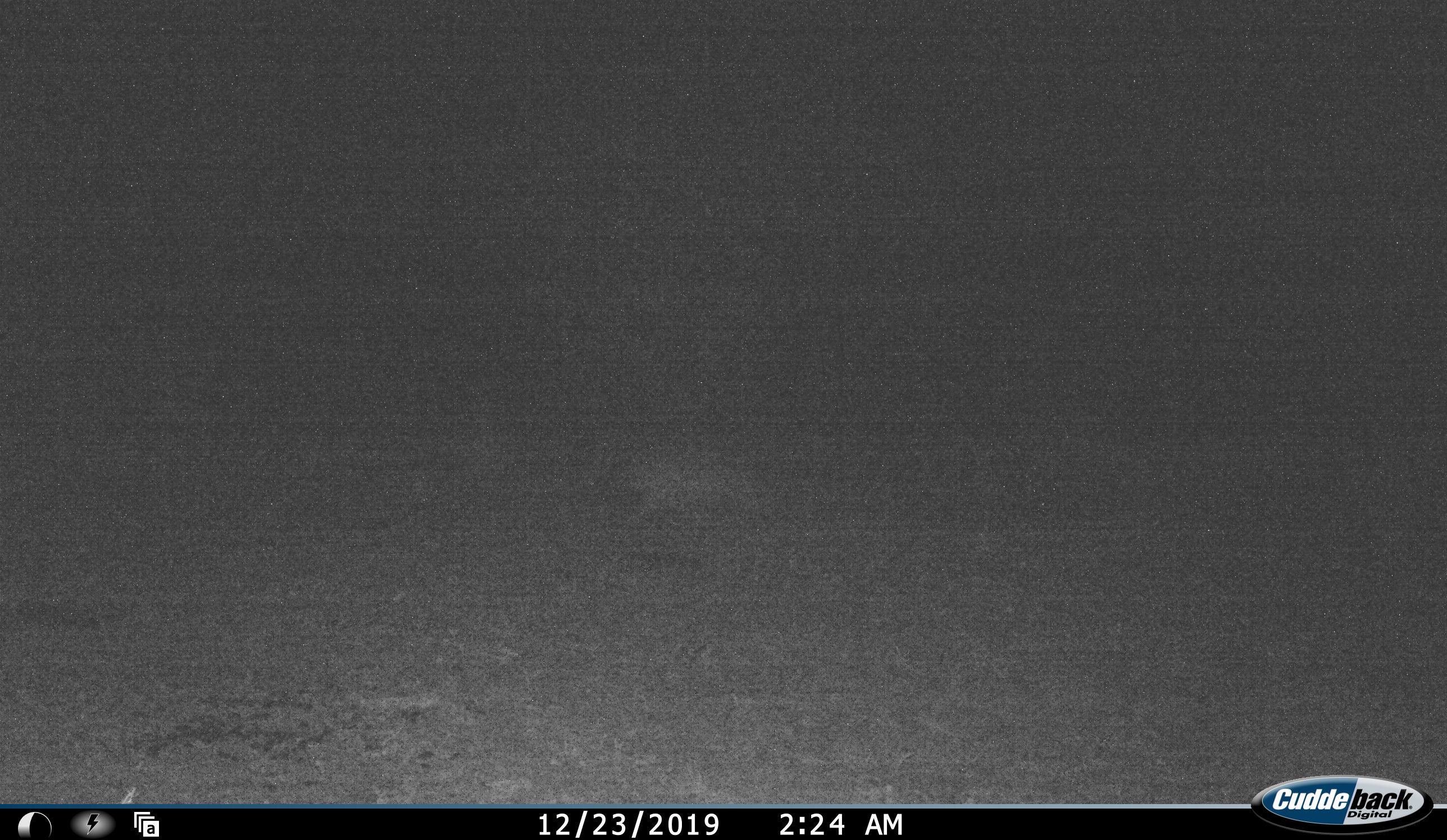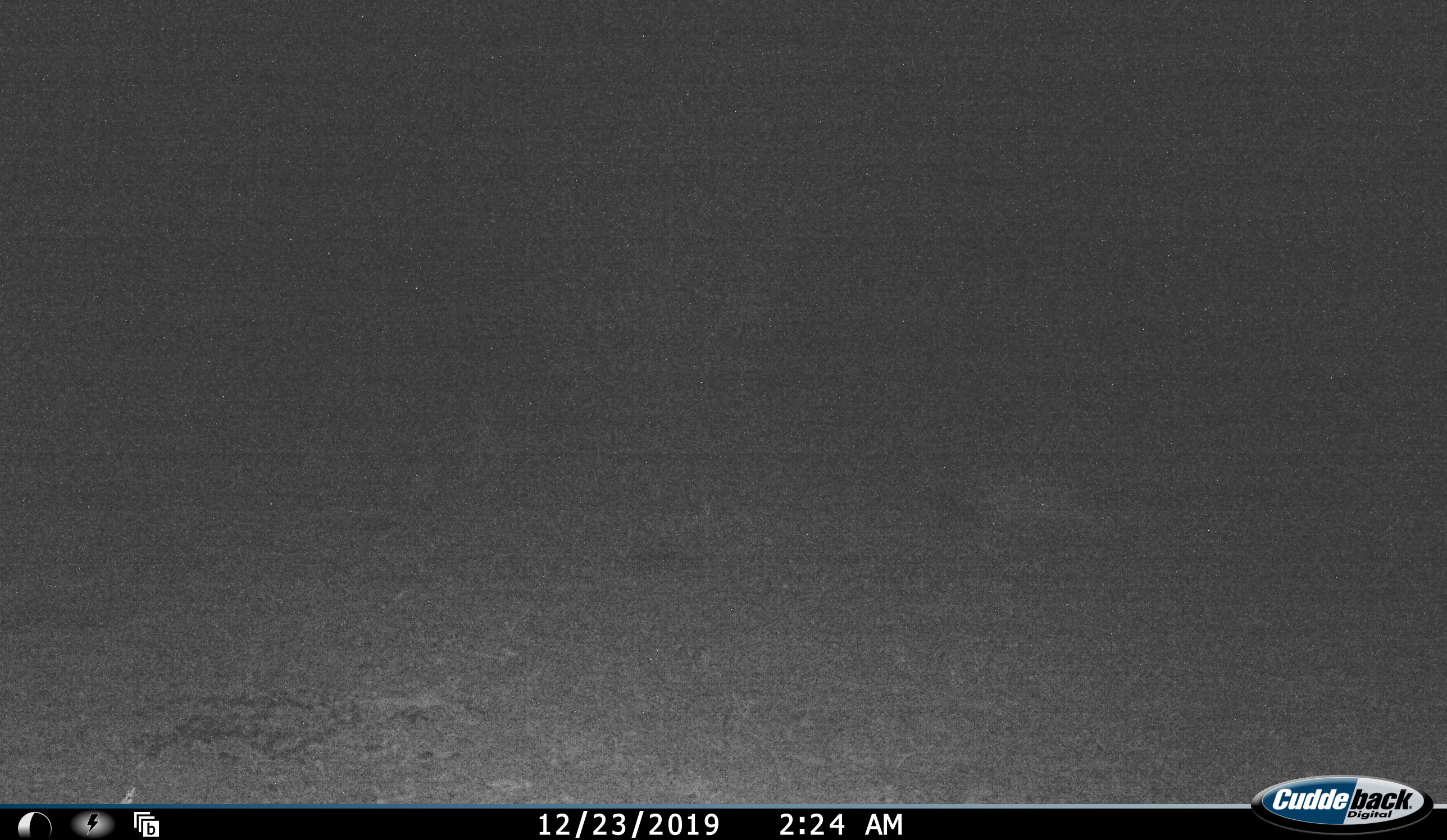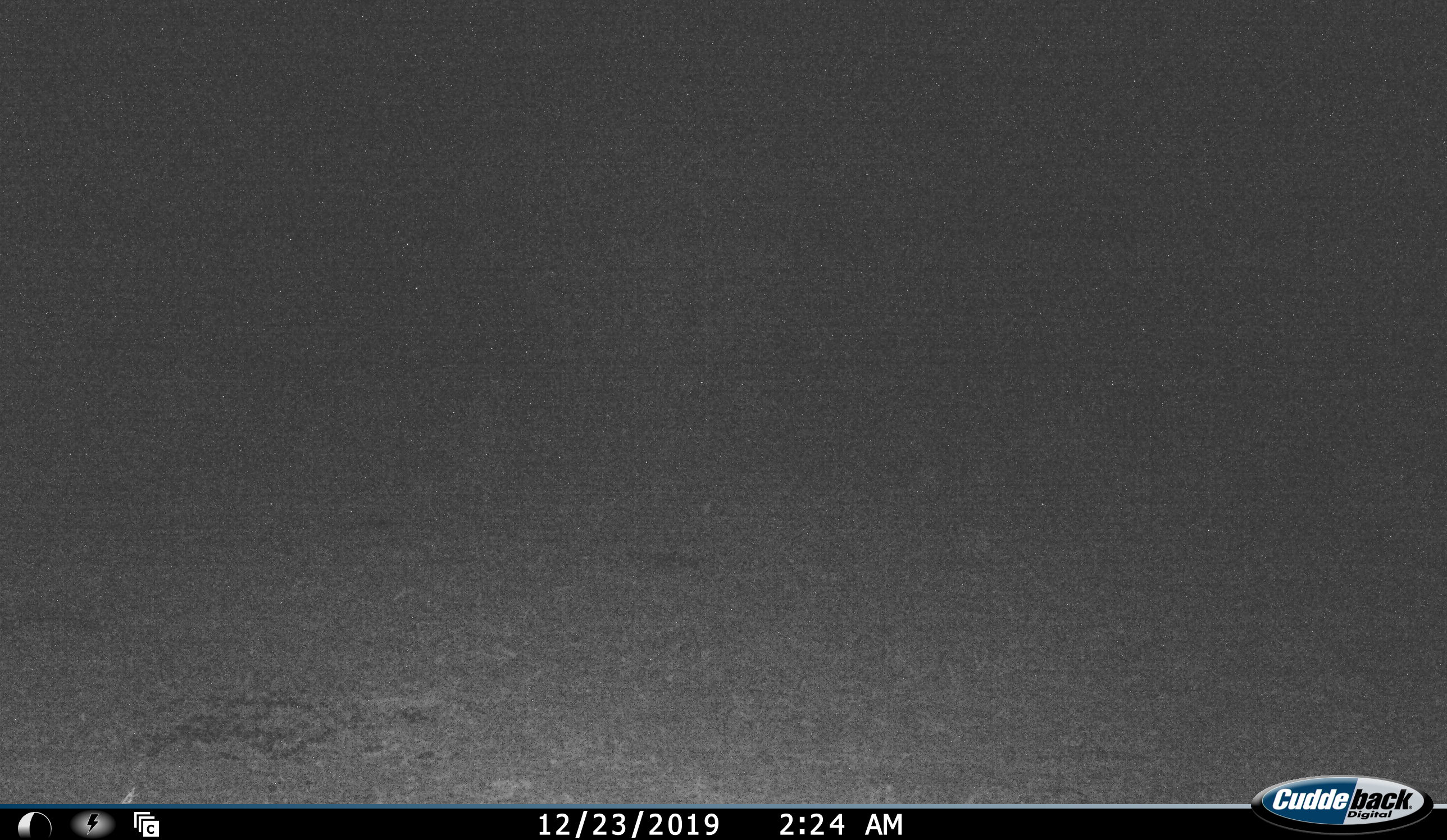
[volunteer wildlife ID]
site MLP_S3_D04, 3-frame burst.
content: unidentified animal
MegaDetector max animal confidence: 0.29